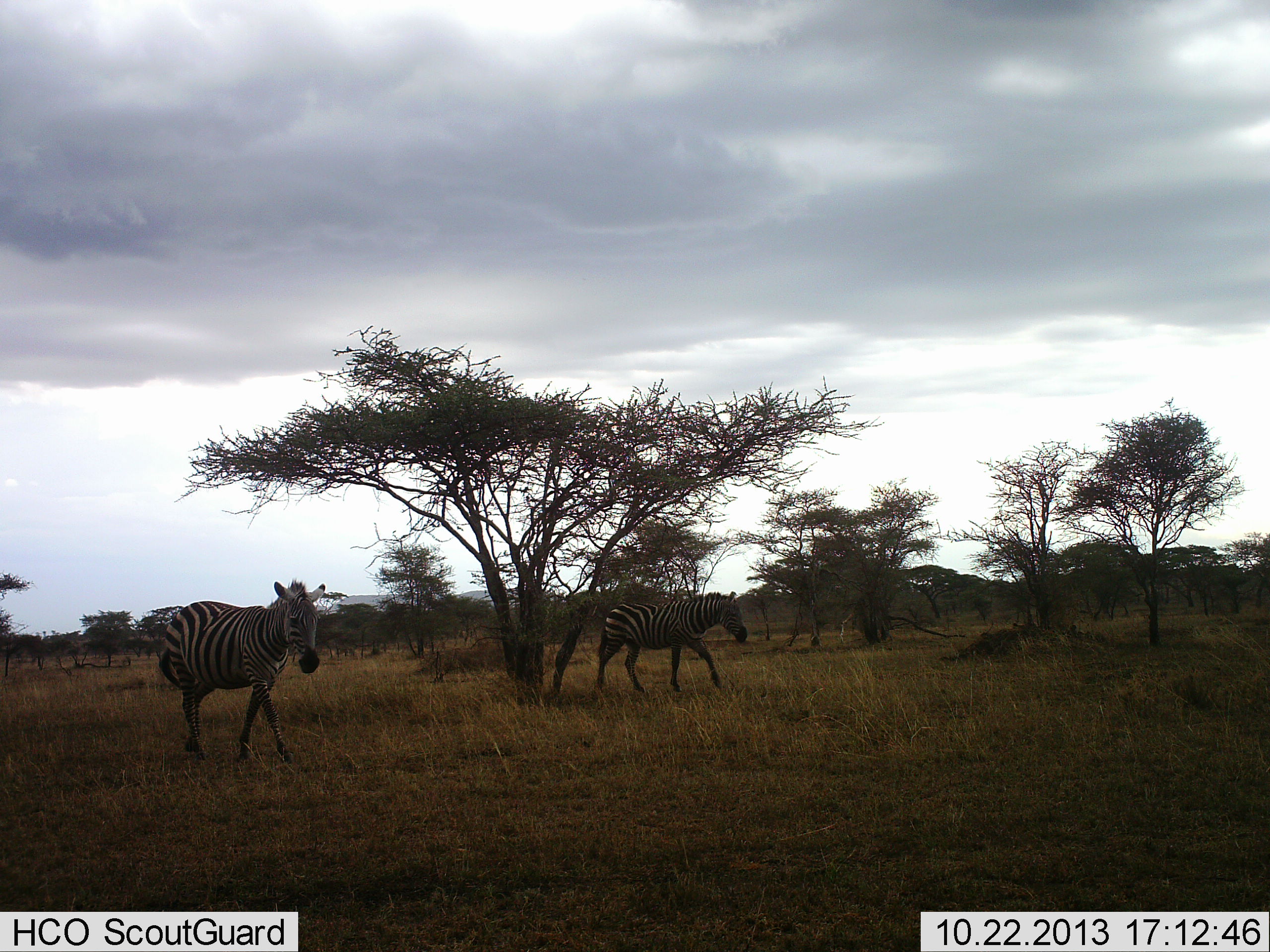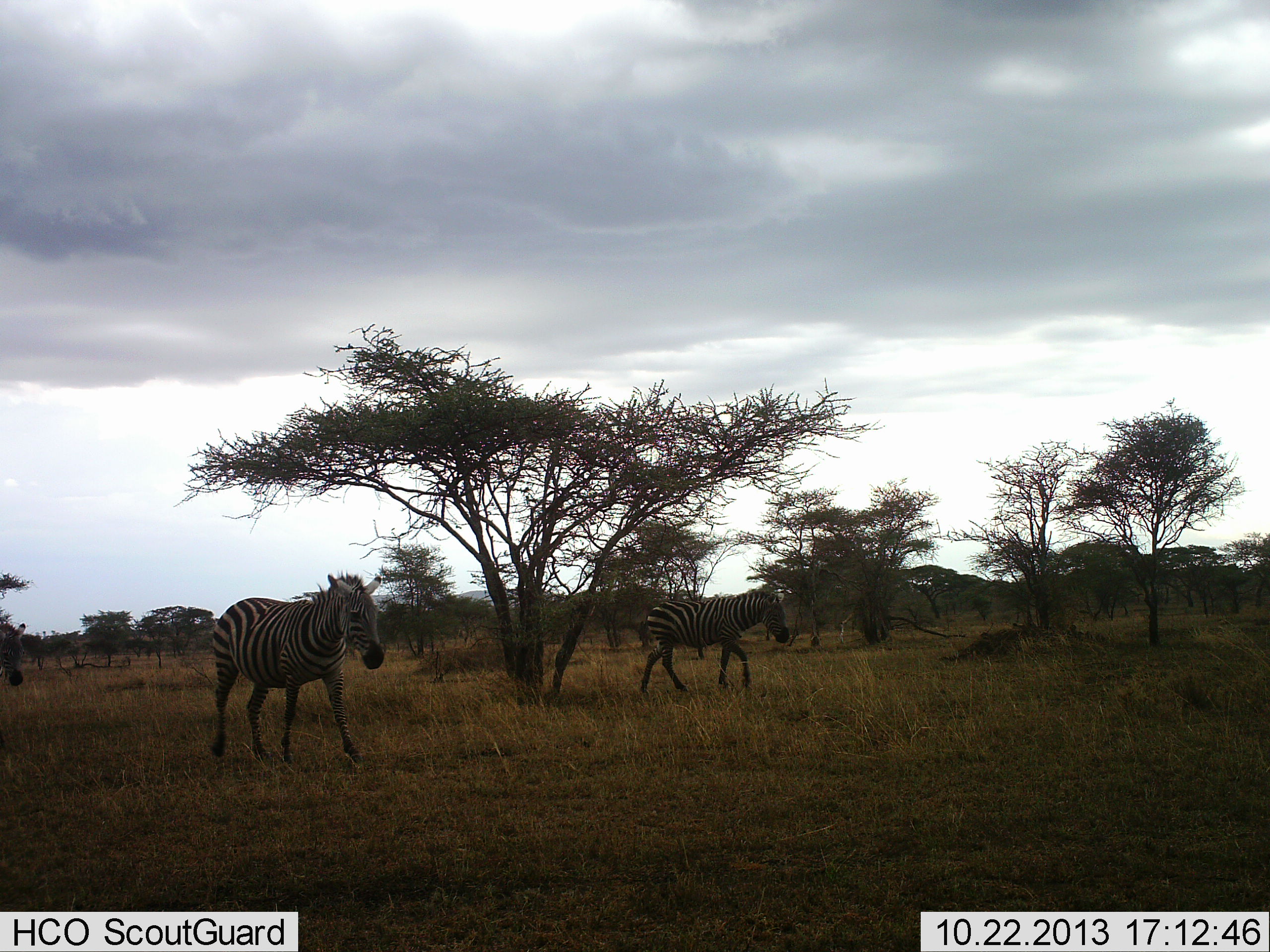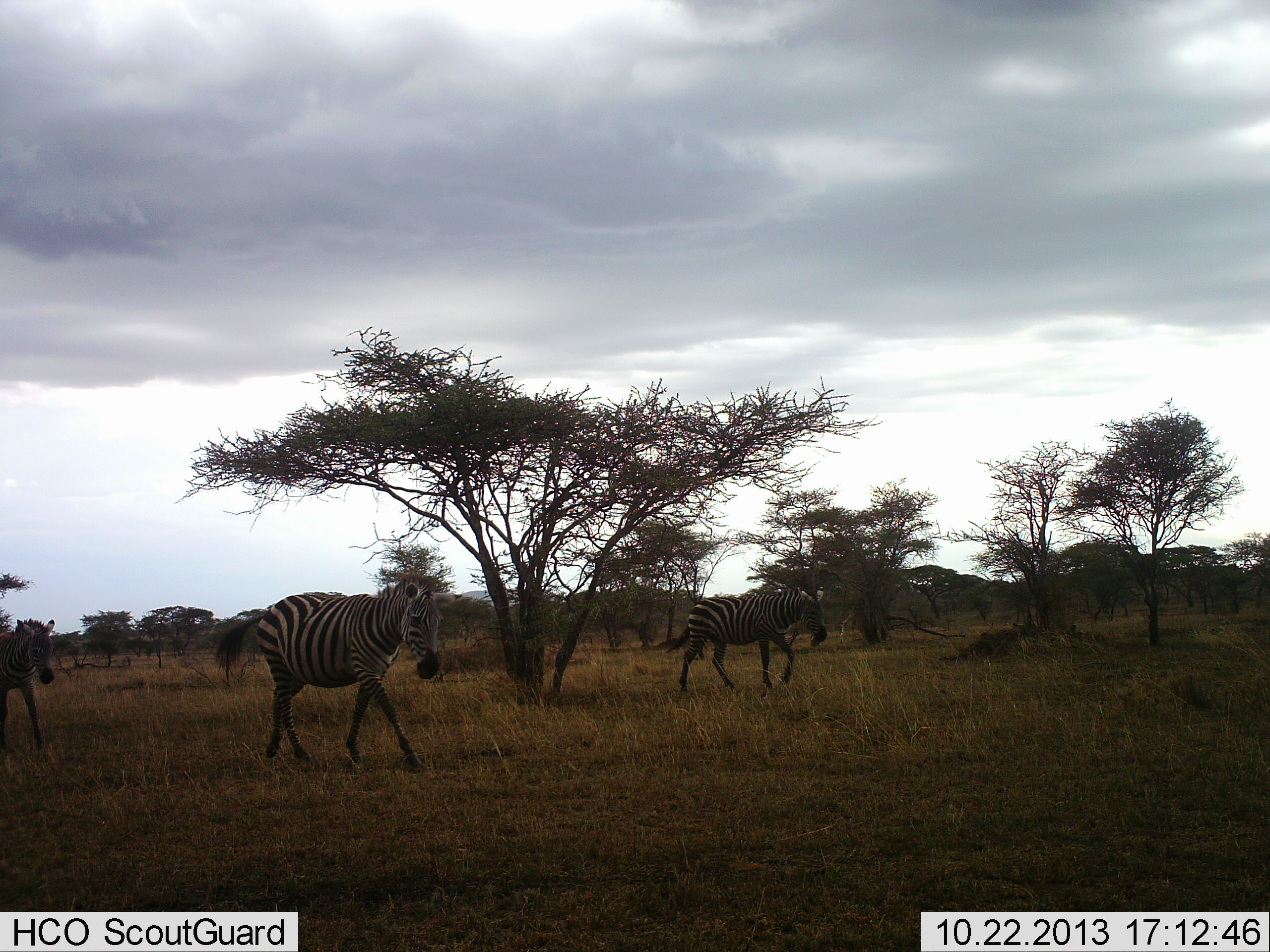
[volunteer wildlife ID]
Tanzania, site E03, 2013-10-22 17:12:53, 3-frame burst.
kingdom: Animalia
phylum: Chordata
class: Mammalia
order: Perissodactyla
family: Equidae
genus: Equus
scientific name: Equus quagga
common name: plains zebra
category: zebra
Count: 3.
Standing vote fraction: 0%.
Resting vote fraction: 0%.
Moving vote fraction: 100%.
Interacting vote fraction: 0%.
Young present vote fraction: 10%.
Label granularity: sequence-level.